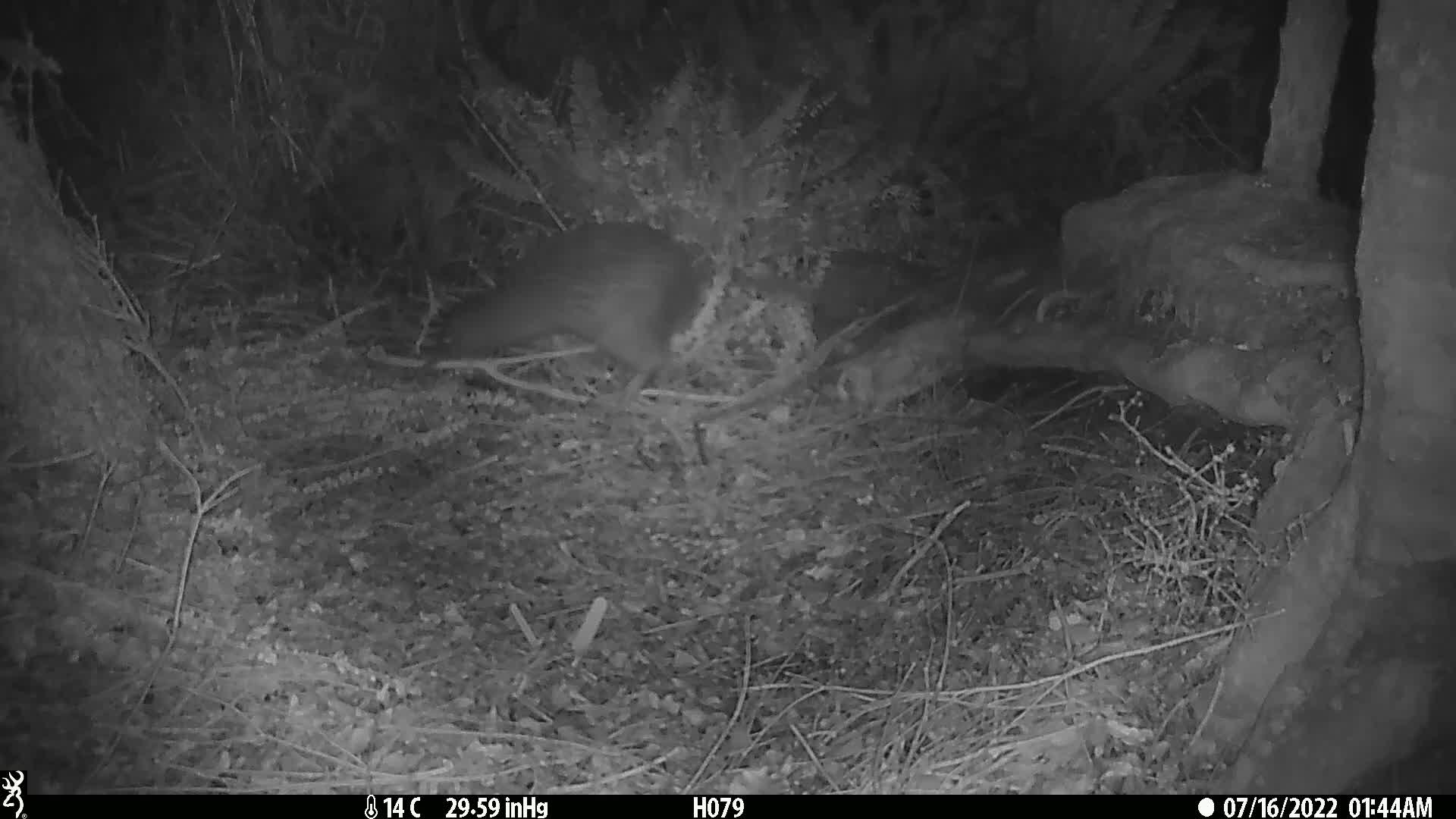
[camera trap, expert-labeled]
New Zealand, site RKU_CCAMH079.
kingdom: Animalia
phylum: Chordata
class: Aves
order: Apterygiformes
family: Apterygidae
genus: Apteryx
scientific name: Apteryx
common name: kiwi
Kiwi (Apteryx).